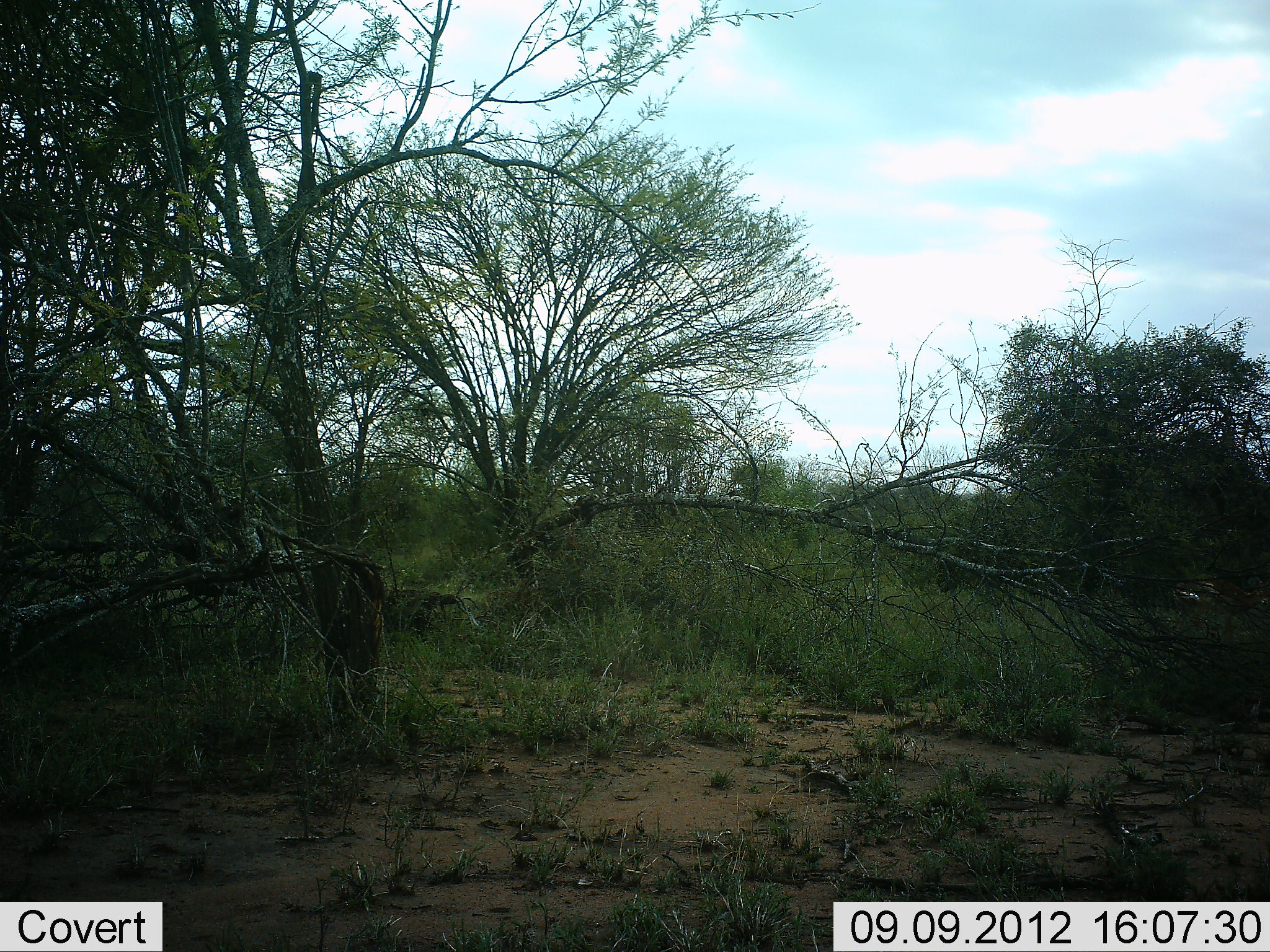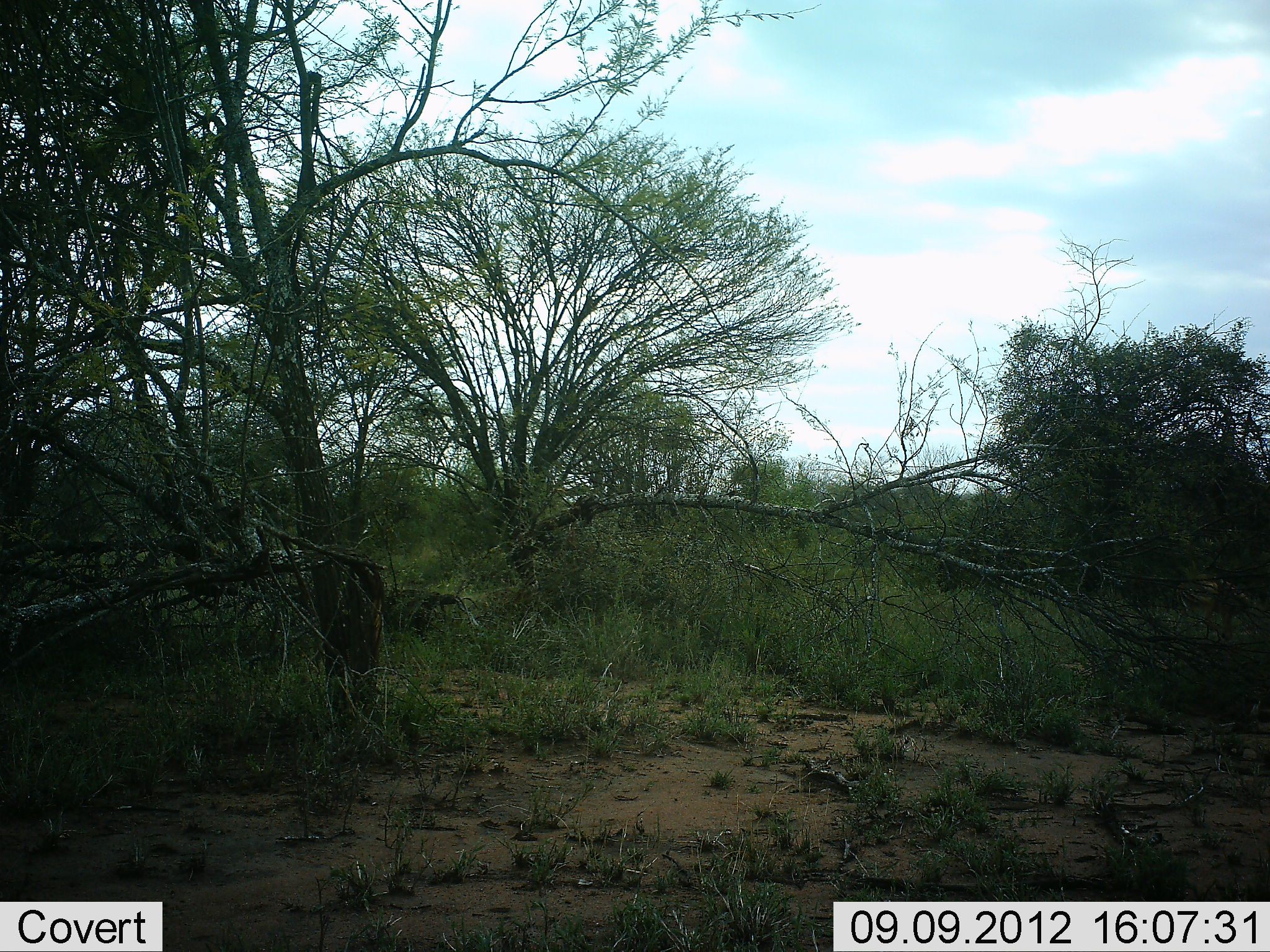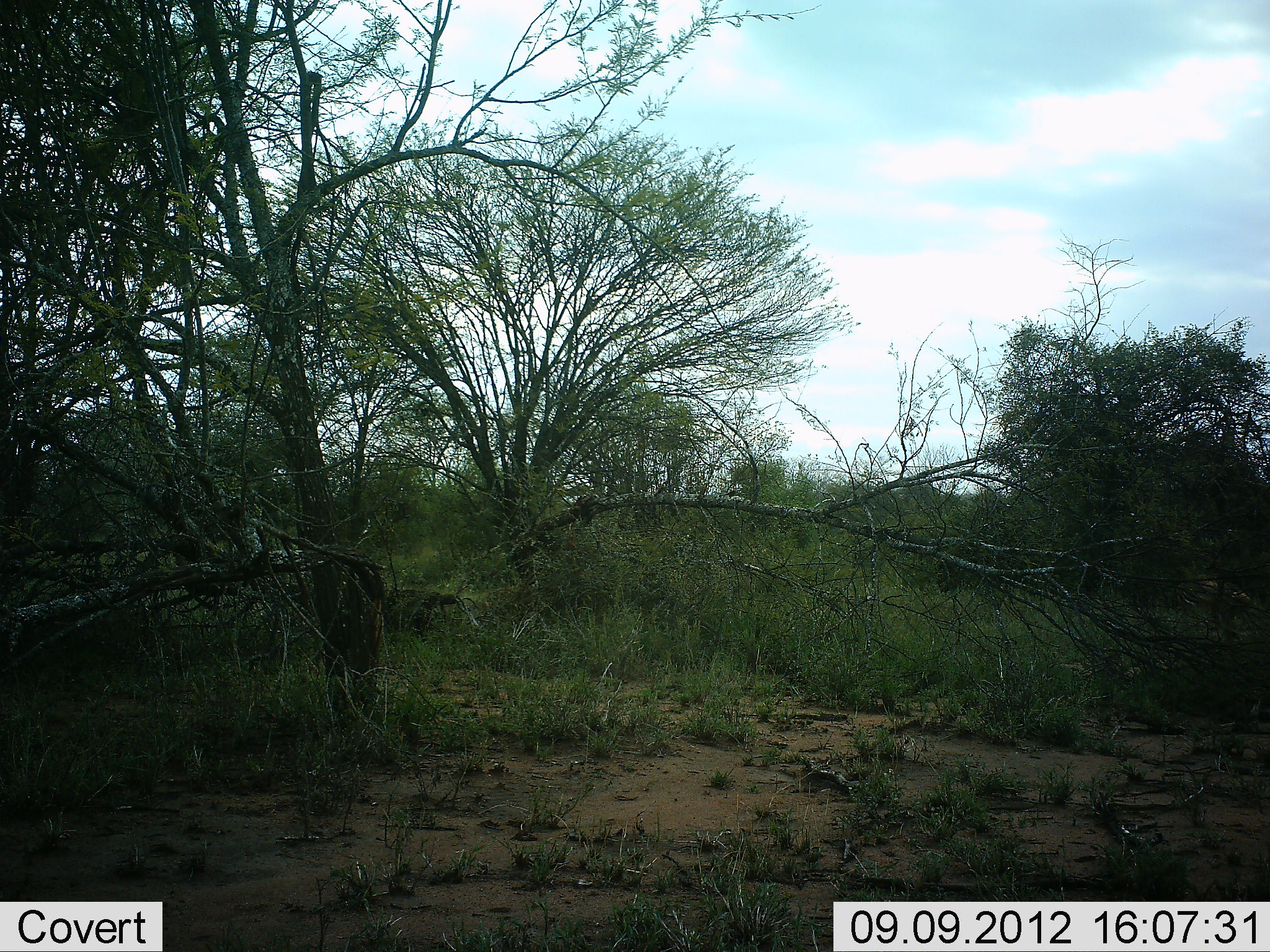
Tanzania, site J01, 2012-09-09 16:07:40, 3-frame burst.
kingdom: Animalia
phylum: Chordata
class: Mammalia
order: Artiodactyla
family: Bovidae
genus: Eudorcas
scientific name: Eudorcas thomsonii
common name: thomson's gazelle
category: gazellethomsons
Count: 1.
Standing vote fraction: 25%.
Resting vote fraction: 0%.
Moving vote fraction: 75%.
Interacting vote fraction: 0%.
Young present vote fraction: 0%.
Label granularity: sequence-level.